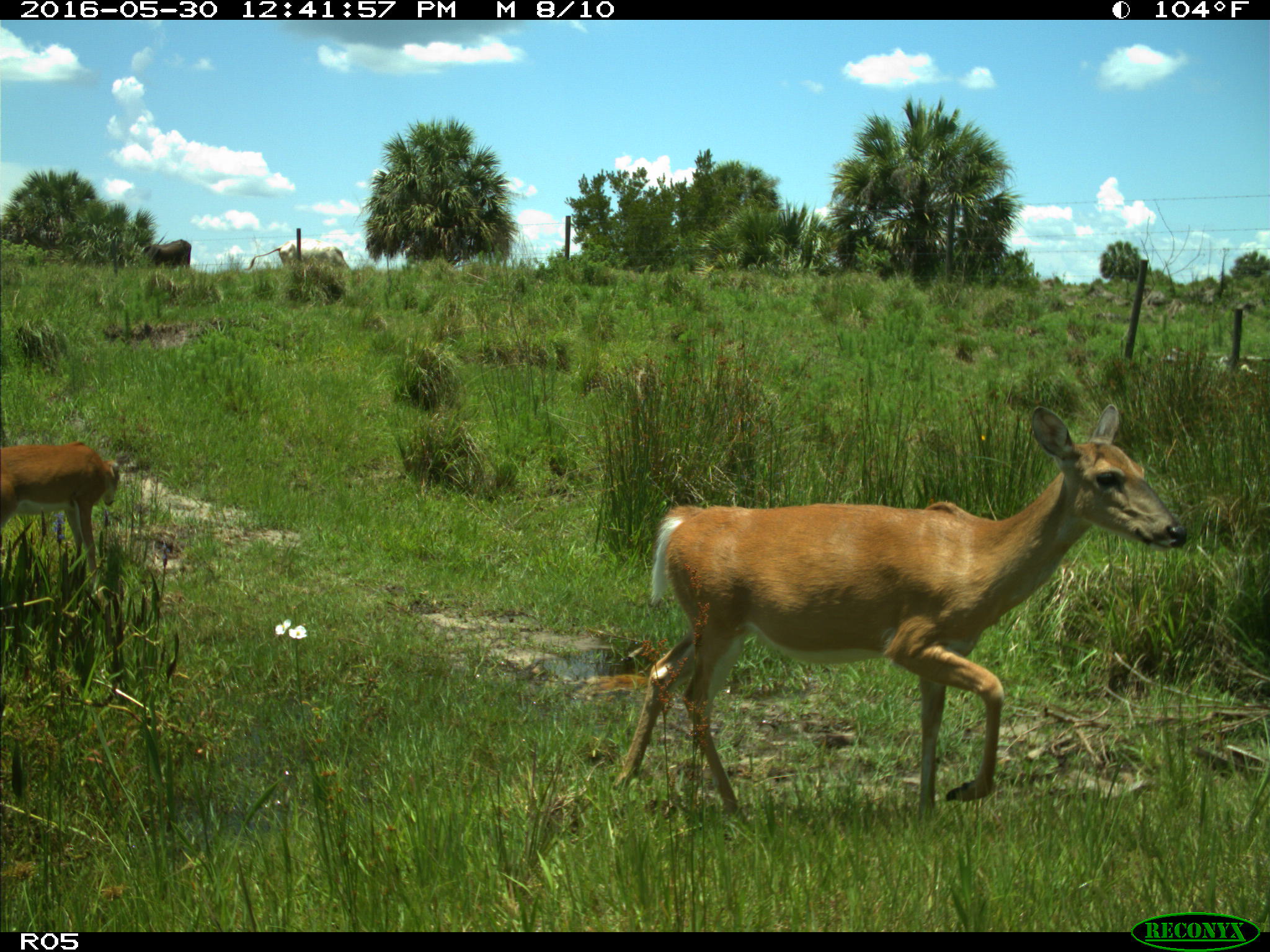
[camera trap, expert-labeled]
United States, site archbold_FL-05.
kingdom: Animalia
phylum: Chordata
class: Mammalia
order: Artiodactyla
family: Cervidae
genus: Odocoileus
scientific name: Odocoileus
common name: deer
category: unidentified deer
Unidentified deer (deer) (Odocoileus).